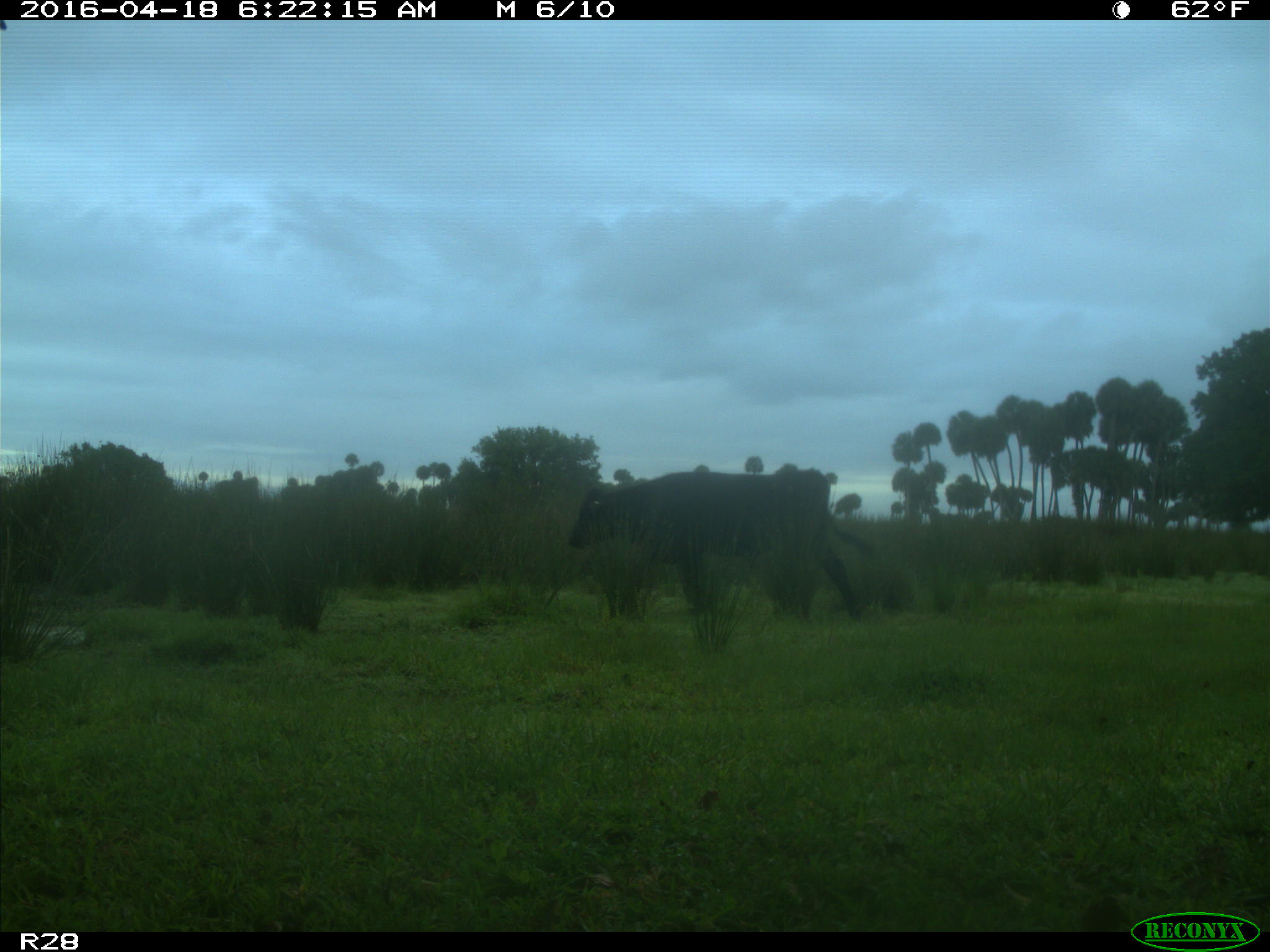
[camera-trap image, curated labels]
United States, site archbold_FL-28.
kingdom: Animalia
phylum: Chordata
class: Mammalia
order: Artiodactyla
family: Bovidae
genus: Bos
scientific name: Bos taurus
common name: domestic cow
Bos taurus (domestic cow).